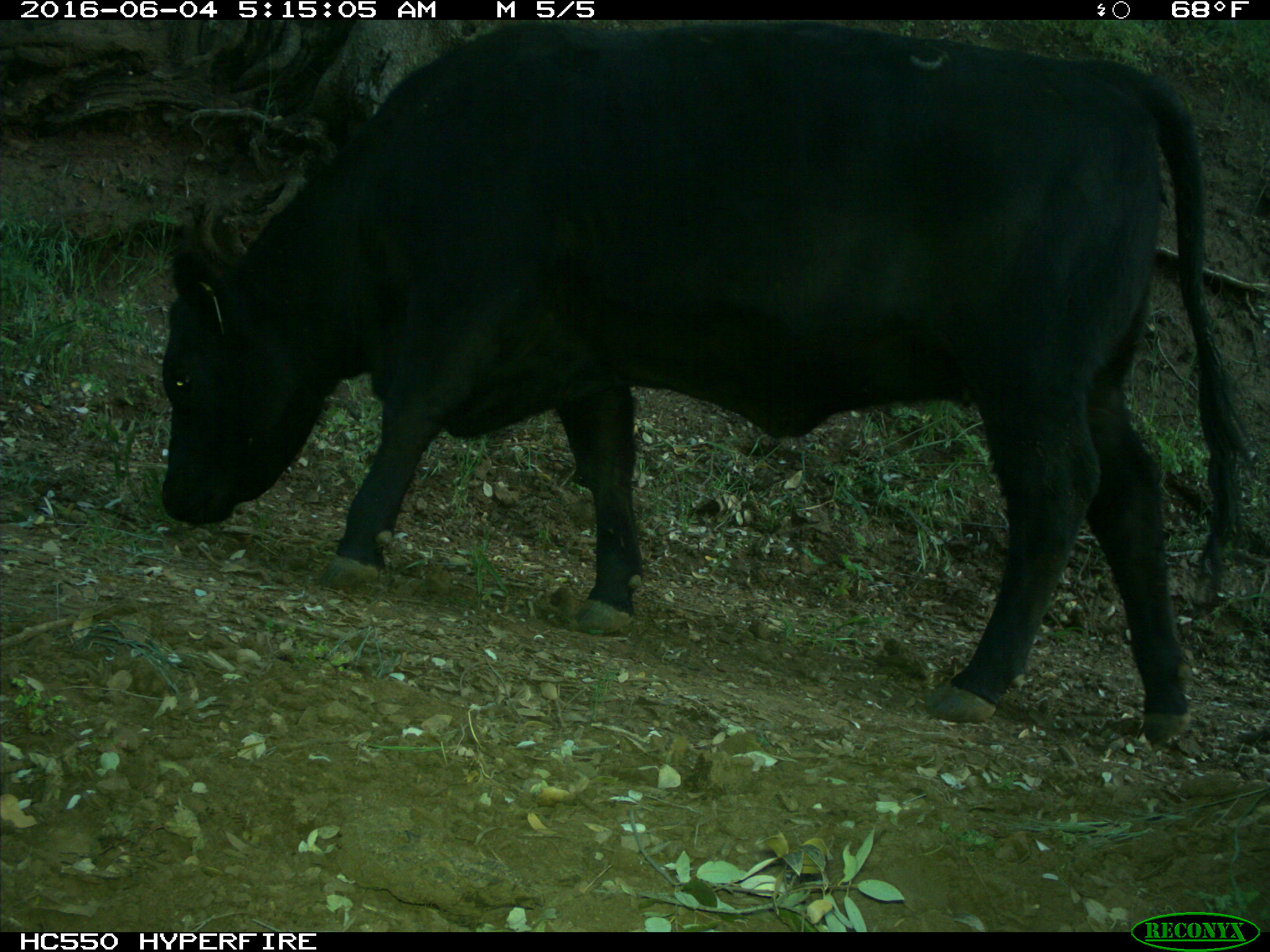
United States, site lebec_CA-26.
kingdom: Animalia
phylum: Chordata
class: Mammalia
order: Artiodactyla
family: Bovidae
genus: Bos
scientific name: Bos taurus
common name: domestic cow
Bos taurus (domestic cow).